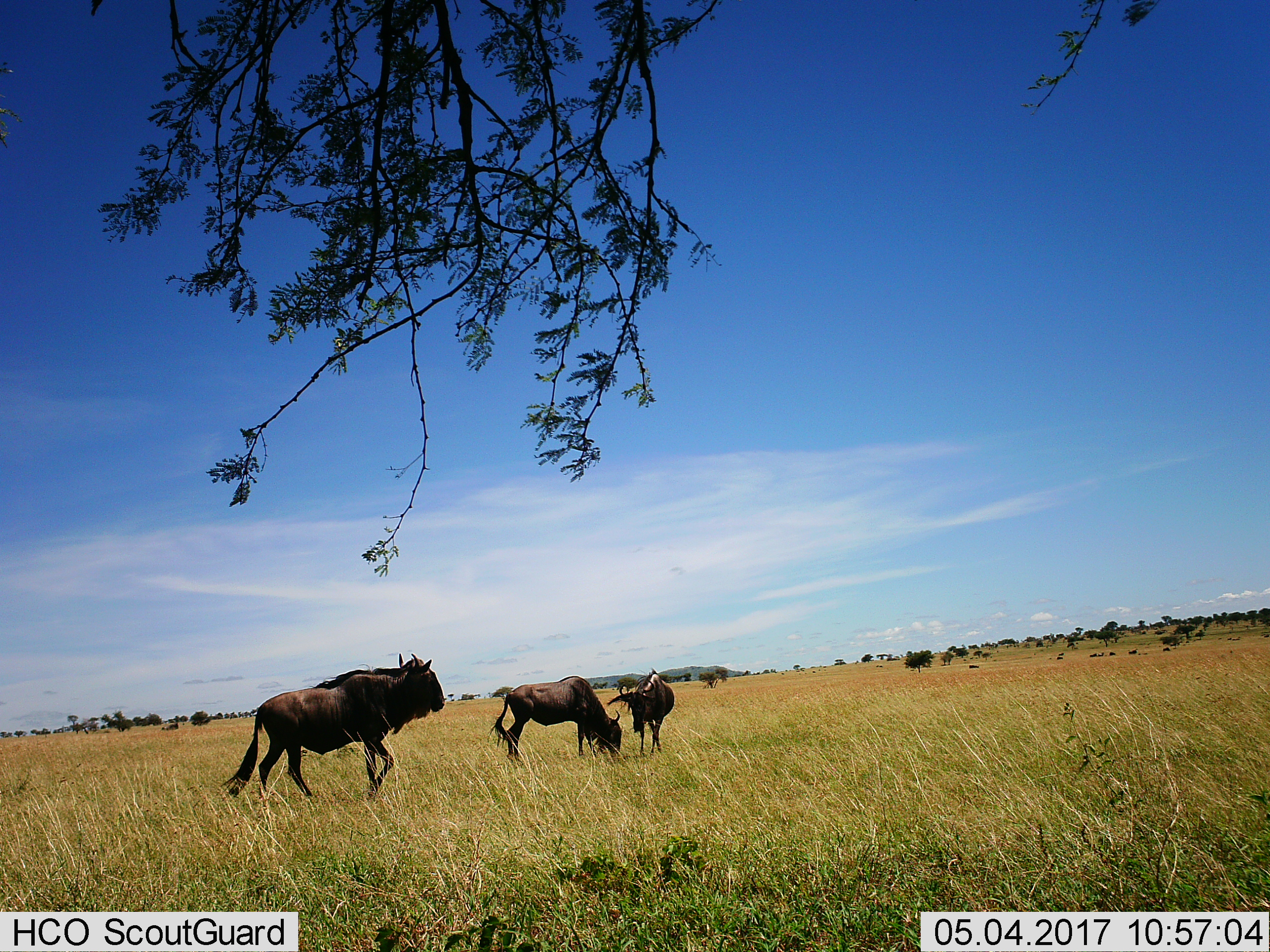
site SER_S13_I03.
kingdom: Animalia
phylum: Chordata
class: Mammalia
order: Artiodactyla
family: Bovidae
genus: Connochaetes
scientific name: Connochaetes taurinus taurinus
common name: blue wildebeest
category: wildebeestblue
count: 3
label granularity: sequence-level